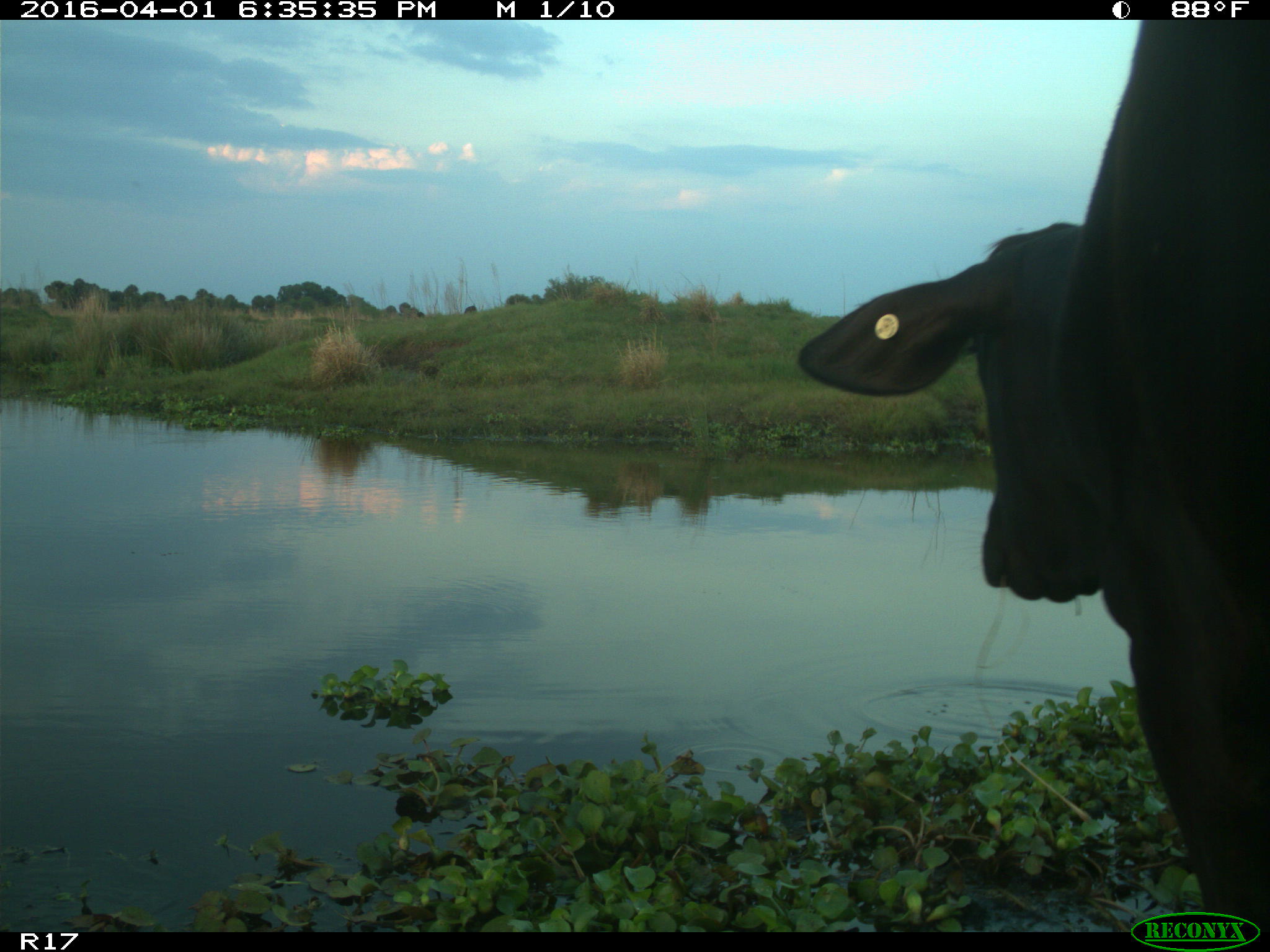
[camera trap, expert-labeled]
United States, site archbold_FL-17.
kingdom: Animalia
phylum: Chordata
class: Mammalia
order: Artiodactyla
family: Bovidae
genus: Bos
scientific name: Bos taurus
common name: domestic cow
Bos taurus (domestic cow).